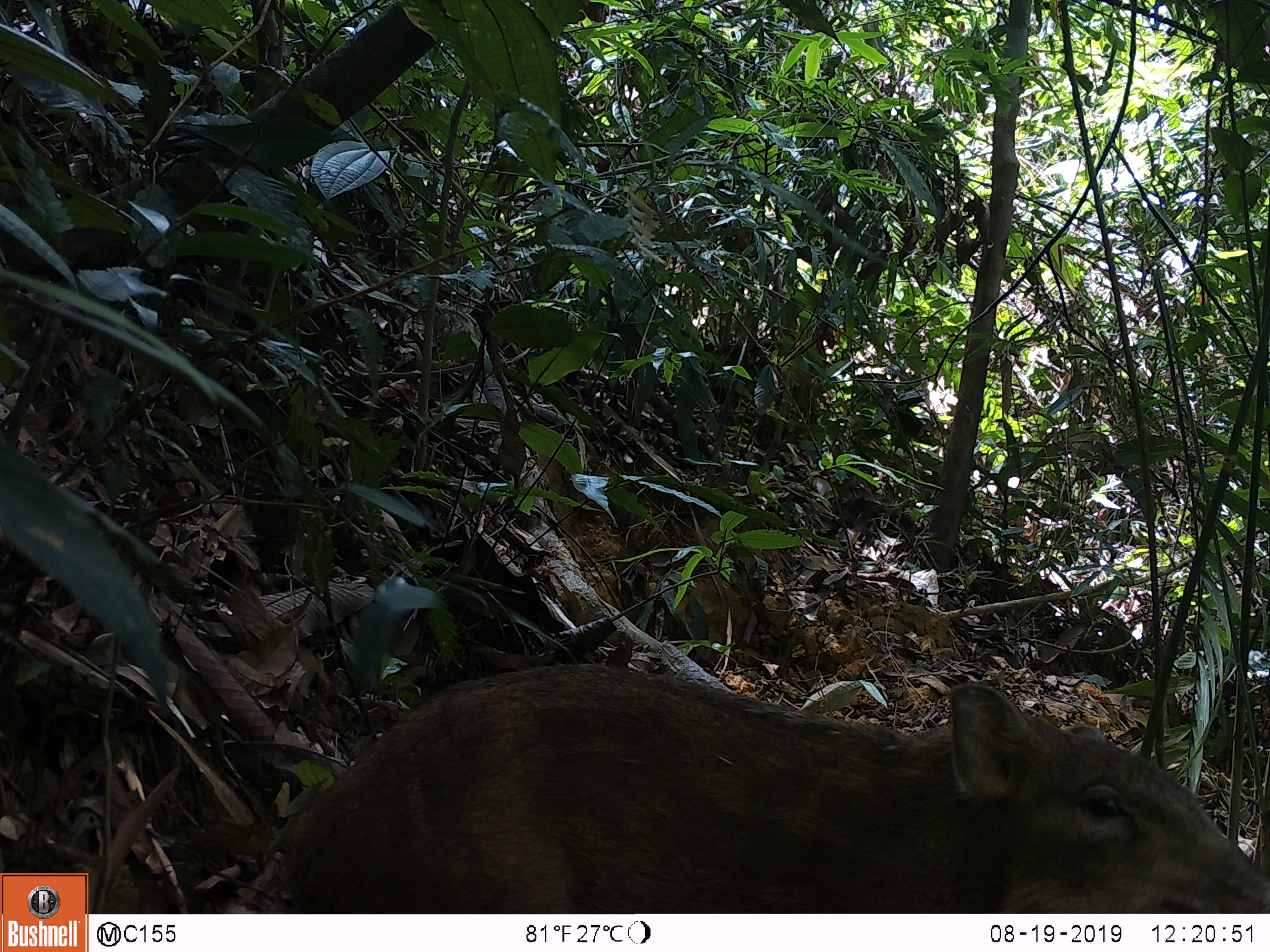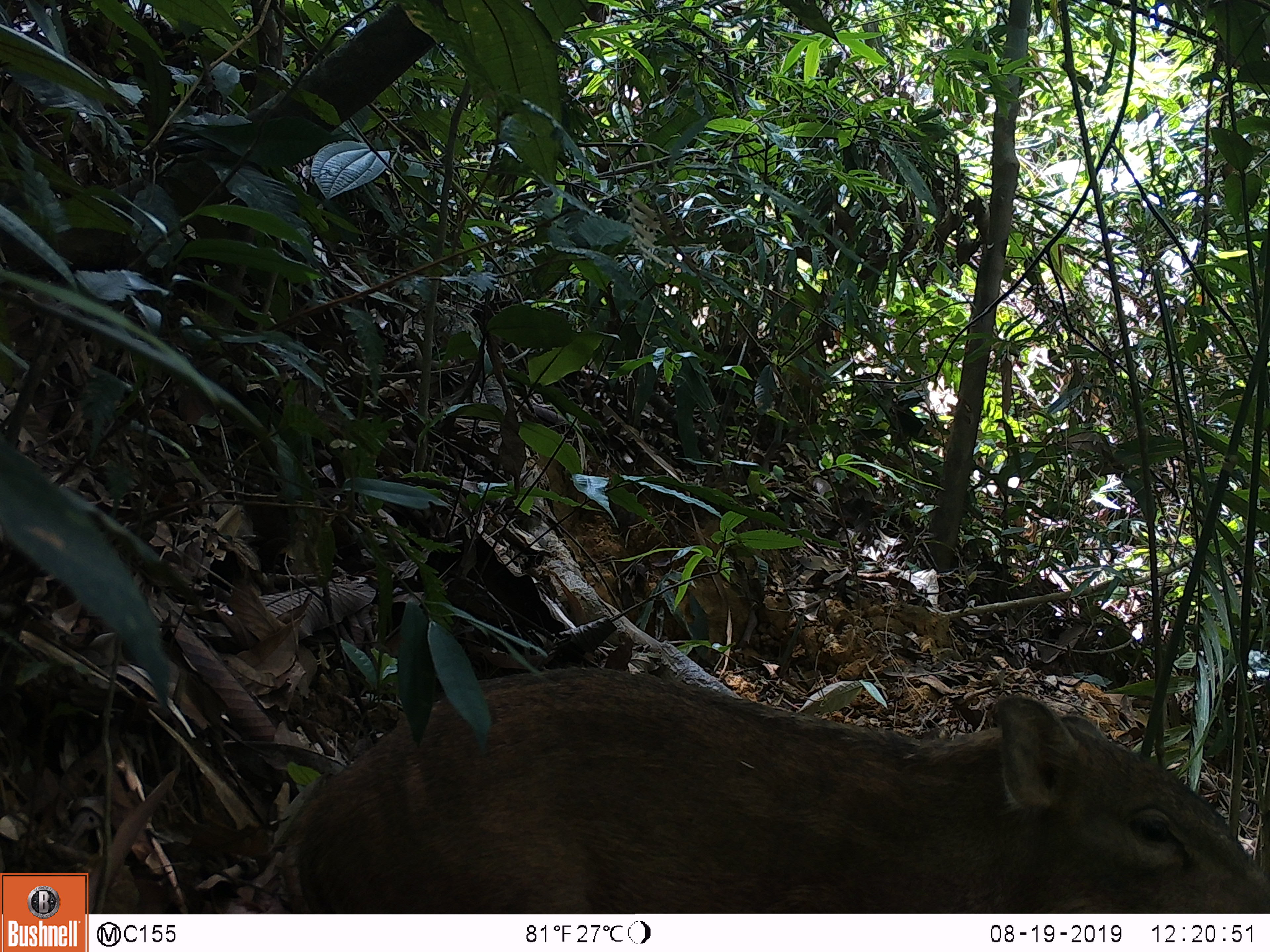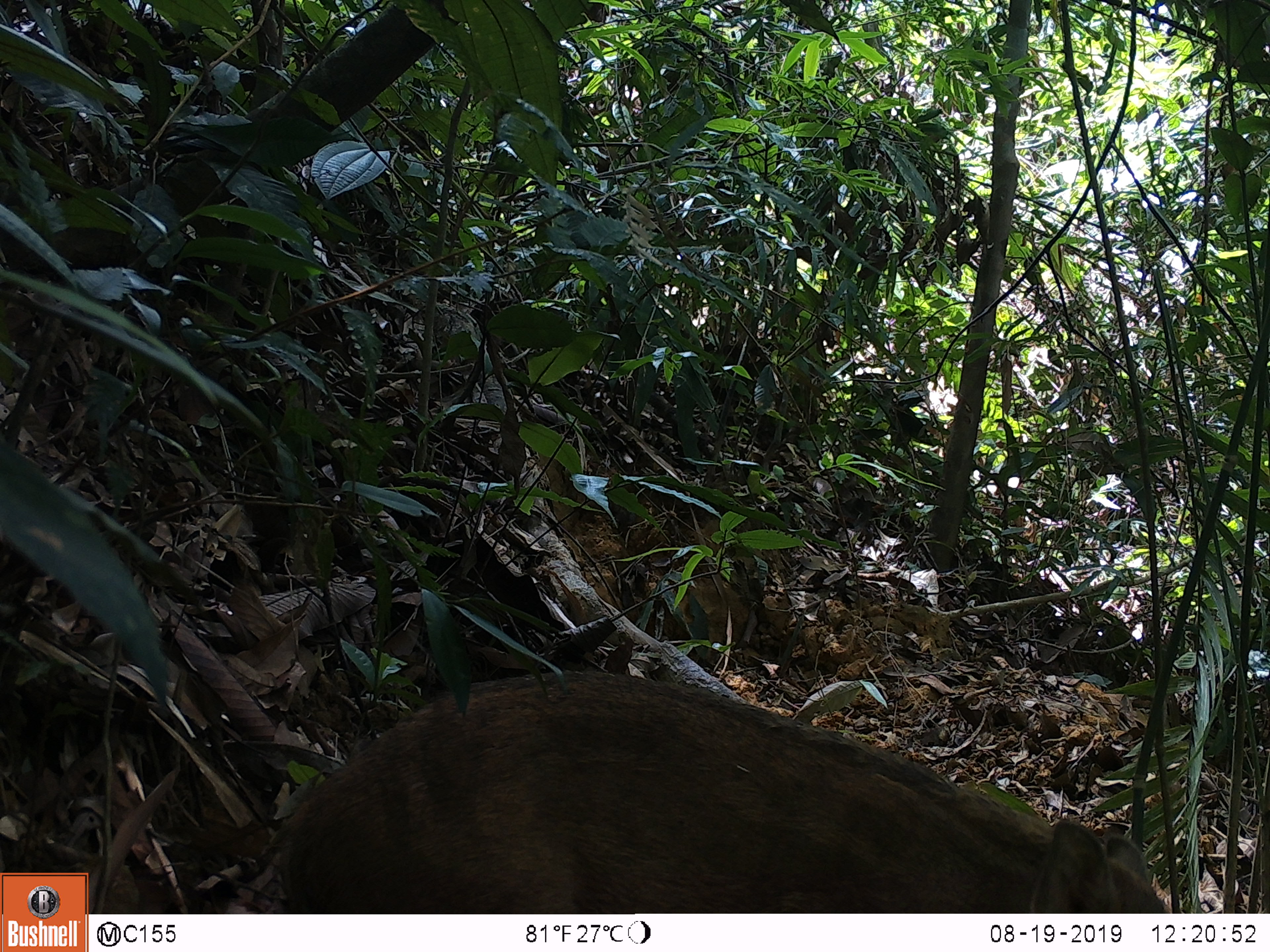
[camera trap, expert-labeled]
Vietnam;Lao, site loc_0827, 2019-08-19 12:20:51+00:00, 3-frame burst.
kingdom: Animalia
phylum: Chordata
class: Mammalia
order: Artiodactyla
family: Suidae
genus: Sus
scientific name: Sus scrofa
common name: eurasian wild pig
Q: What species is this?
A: Eurasian wild pig (Sus scrofa).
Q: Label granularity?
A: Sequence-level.